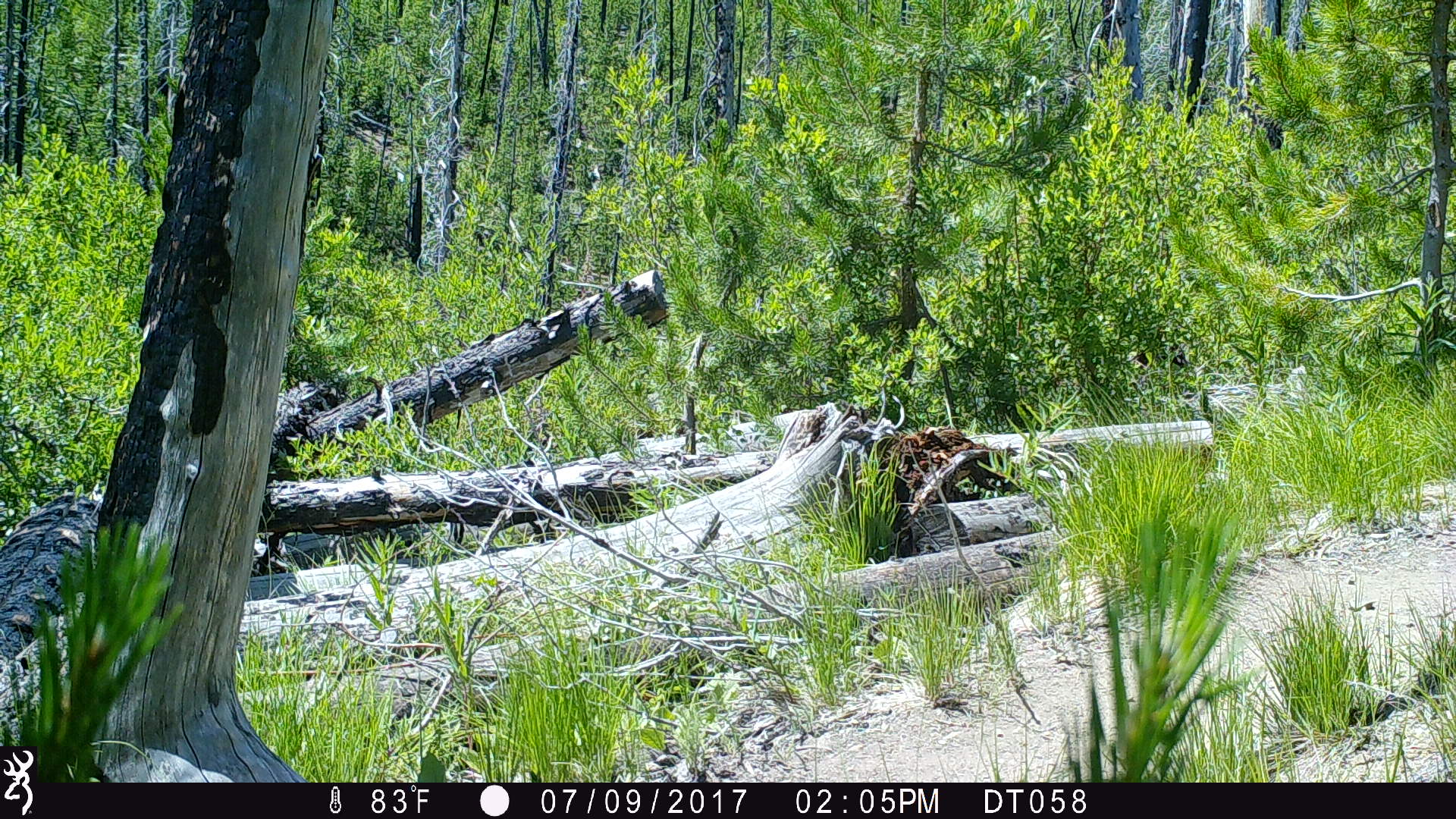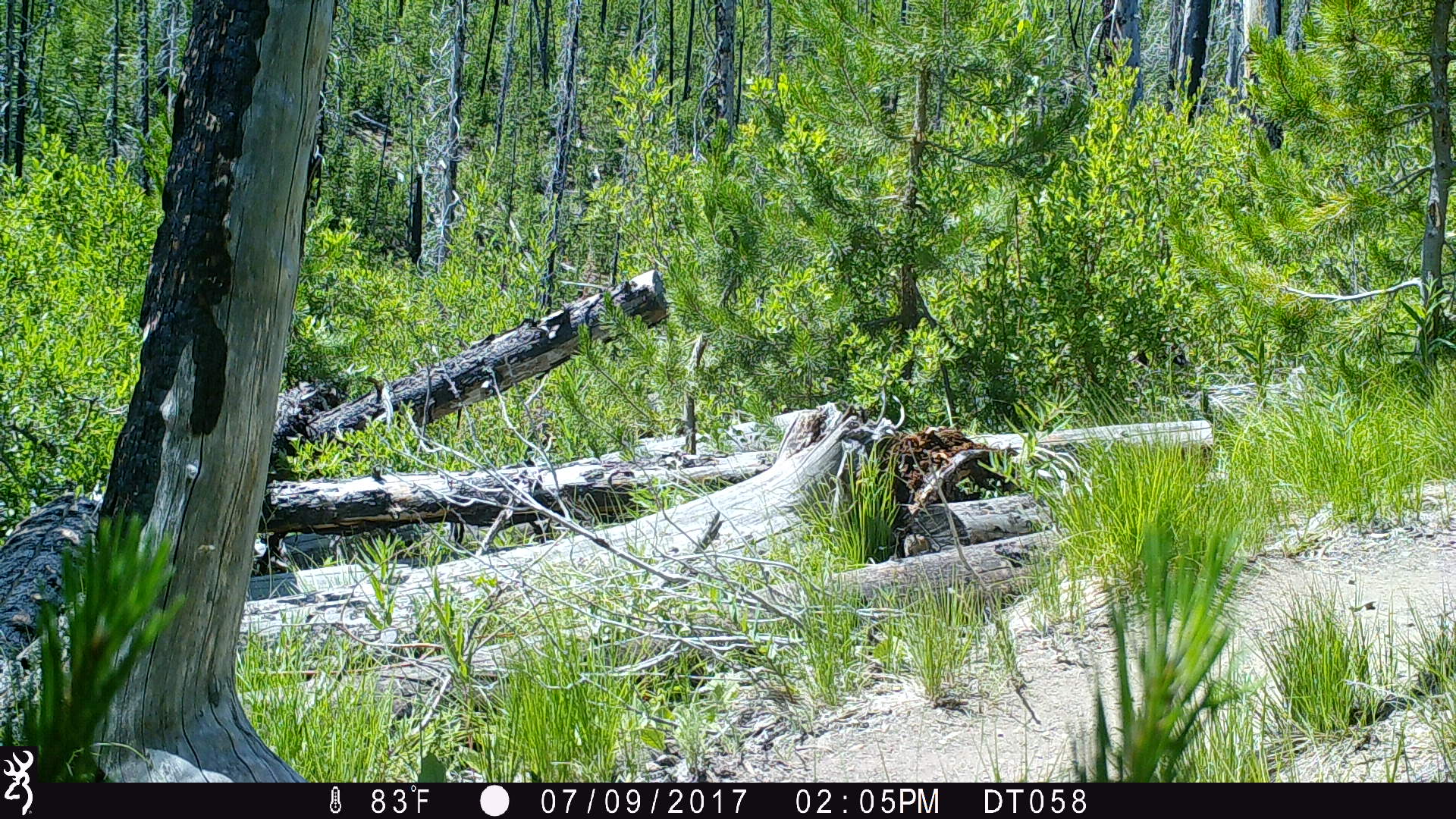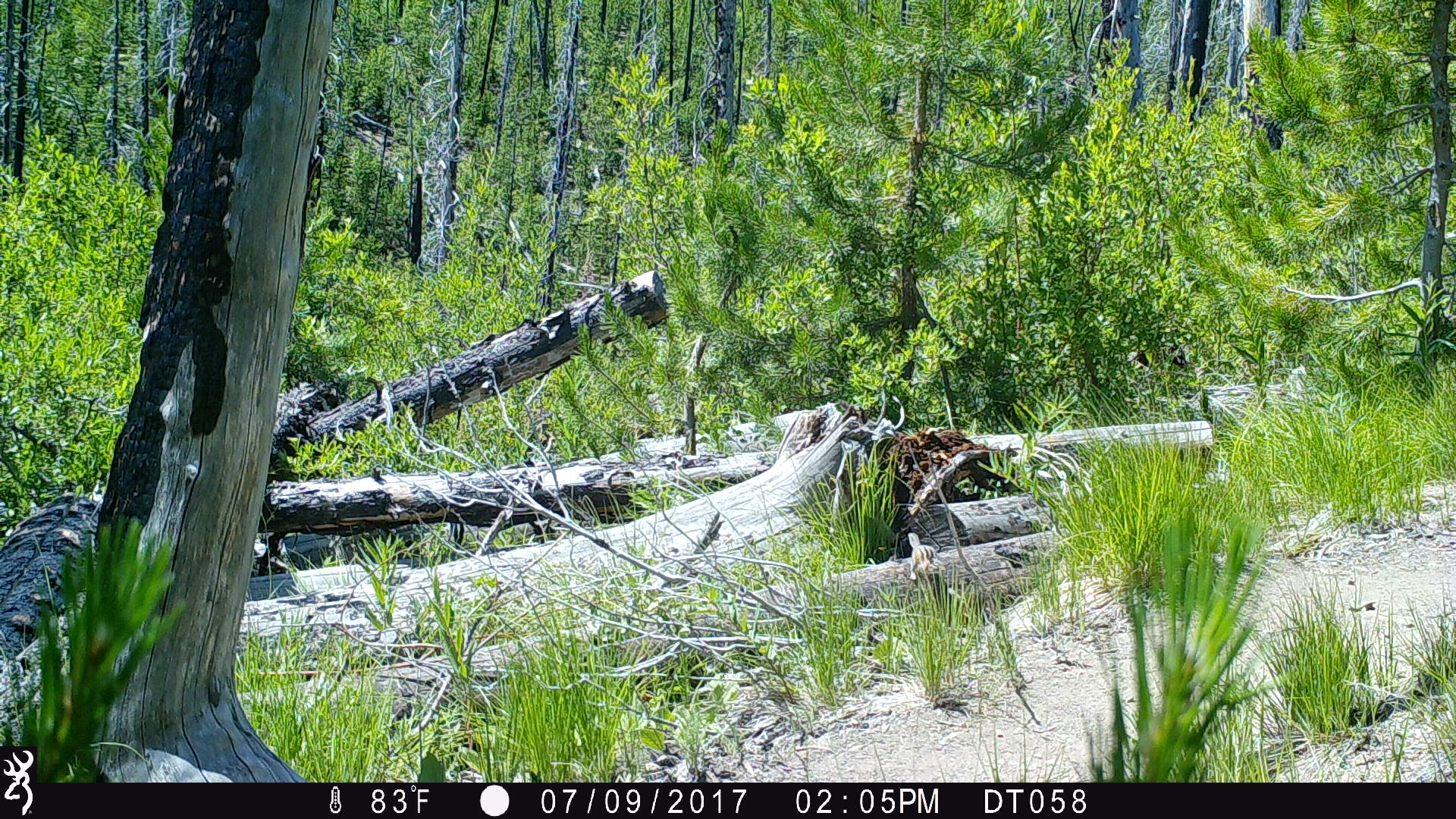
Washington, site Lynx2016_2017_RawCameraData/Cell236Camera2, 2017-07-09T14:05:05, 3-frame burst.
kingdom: Animalia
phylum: Chordata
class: Mammalia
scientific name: Mammalia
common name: small mammal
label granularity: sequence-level